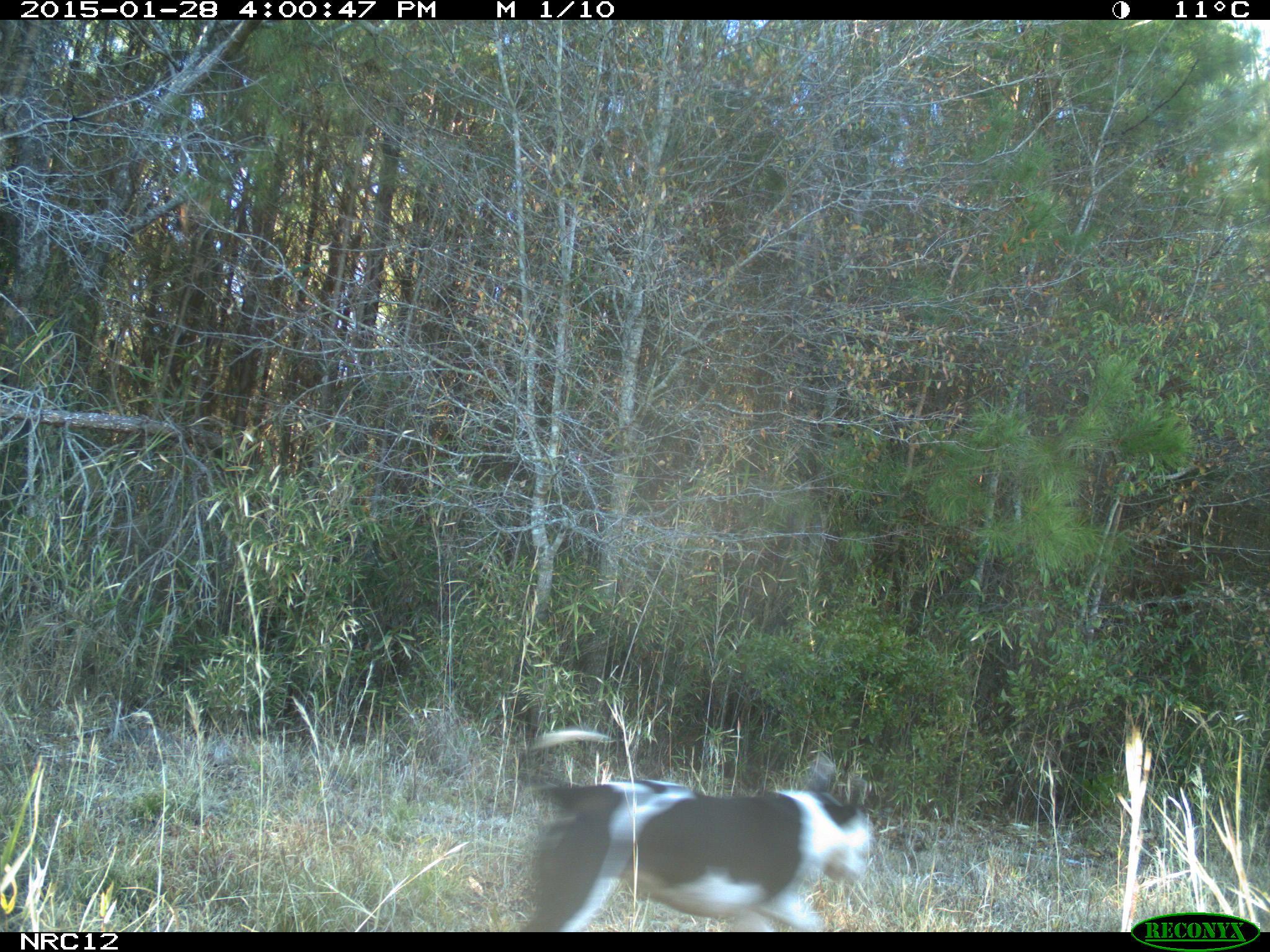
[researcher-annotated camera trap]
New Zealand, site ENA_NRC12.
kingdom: Animalia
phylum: Chordata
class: Mammalia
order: Carnivora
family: Canidae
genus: Canis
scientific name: Canis familiaris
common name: domestic dog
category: dog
Dog (domestic dog) (Canis familiaris).